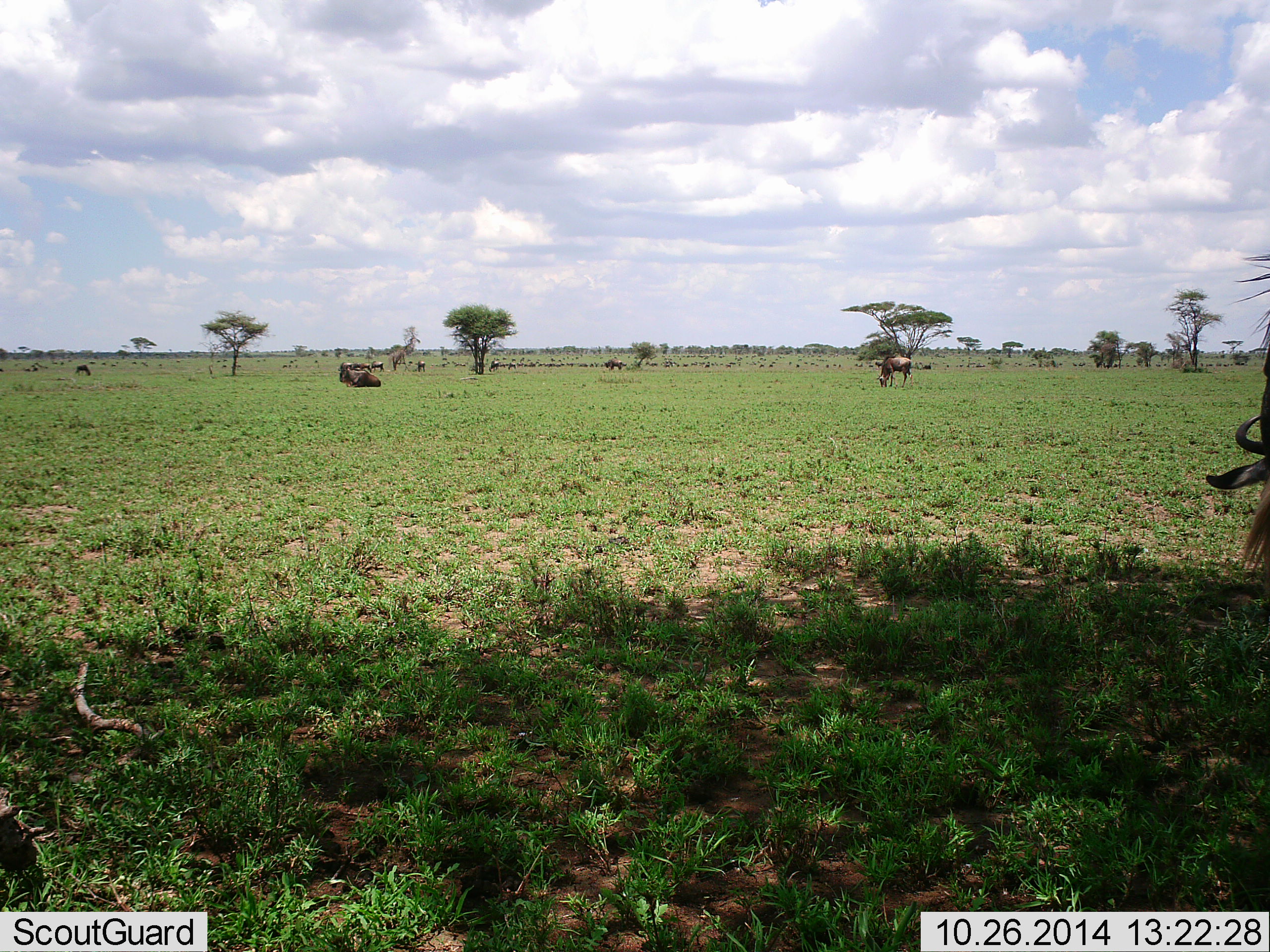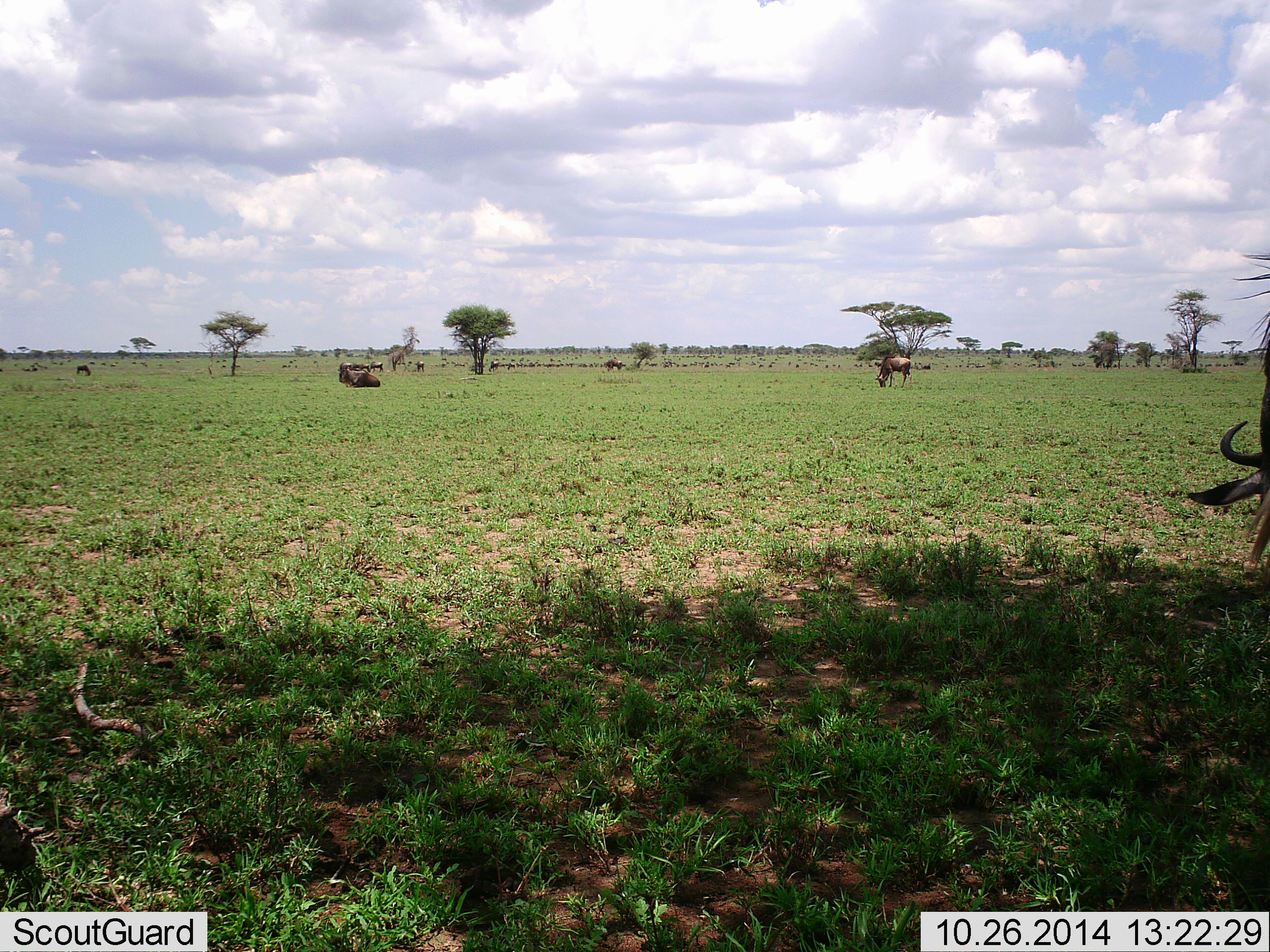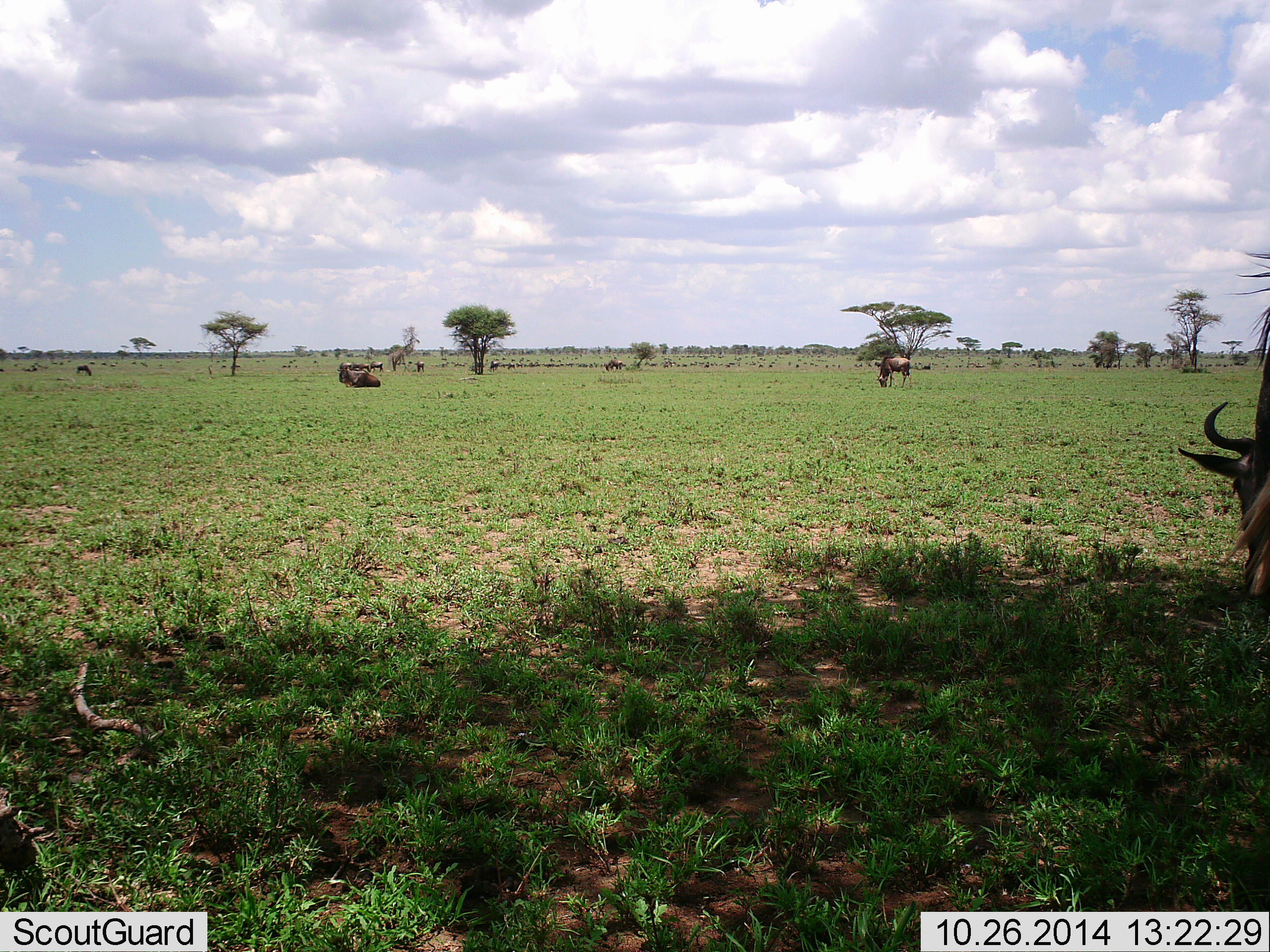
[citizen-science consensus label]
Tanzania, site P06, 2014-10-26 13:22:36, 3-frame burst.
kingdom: Animalia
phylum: Chordata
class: Mammalia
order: Artiodactyla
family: Bovidae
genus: Connochaetes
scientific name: Connochaetes taurinus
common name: blue wildebeest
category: wildebeest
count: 6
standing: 27%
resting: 36%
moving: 27%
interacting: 0%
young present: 0%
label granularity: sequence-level